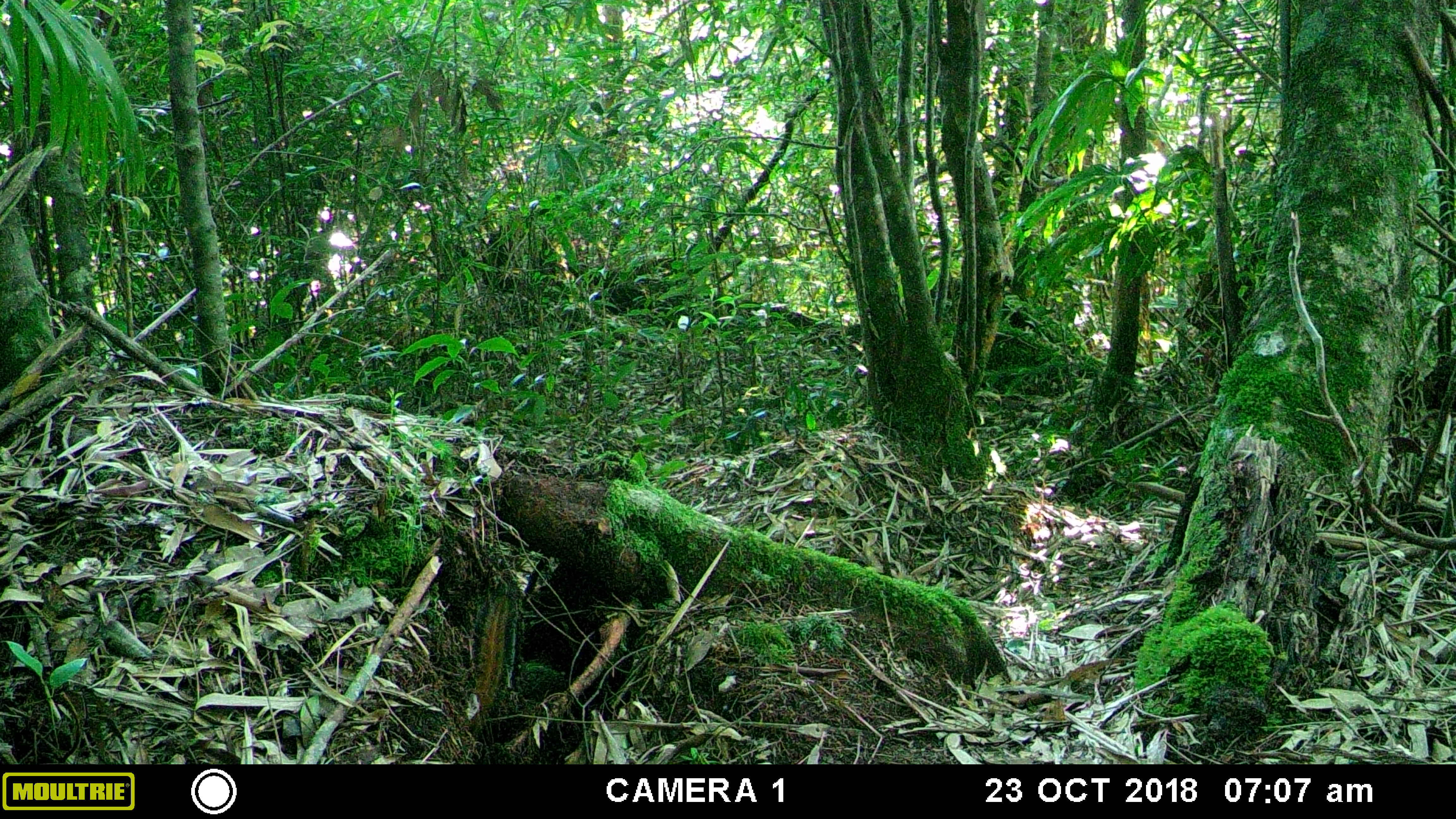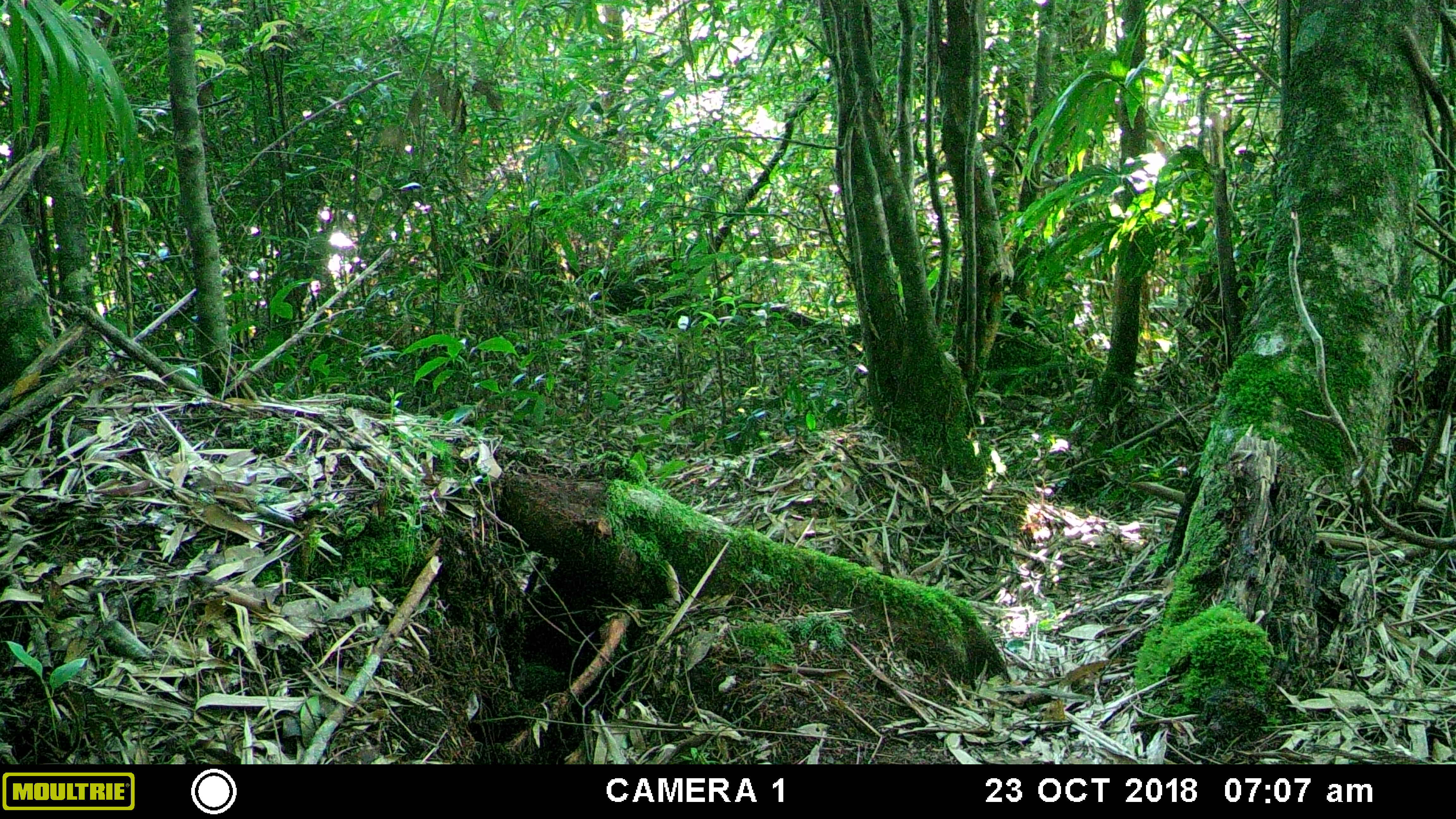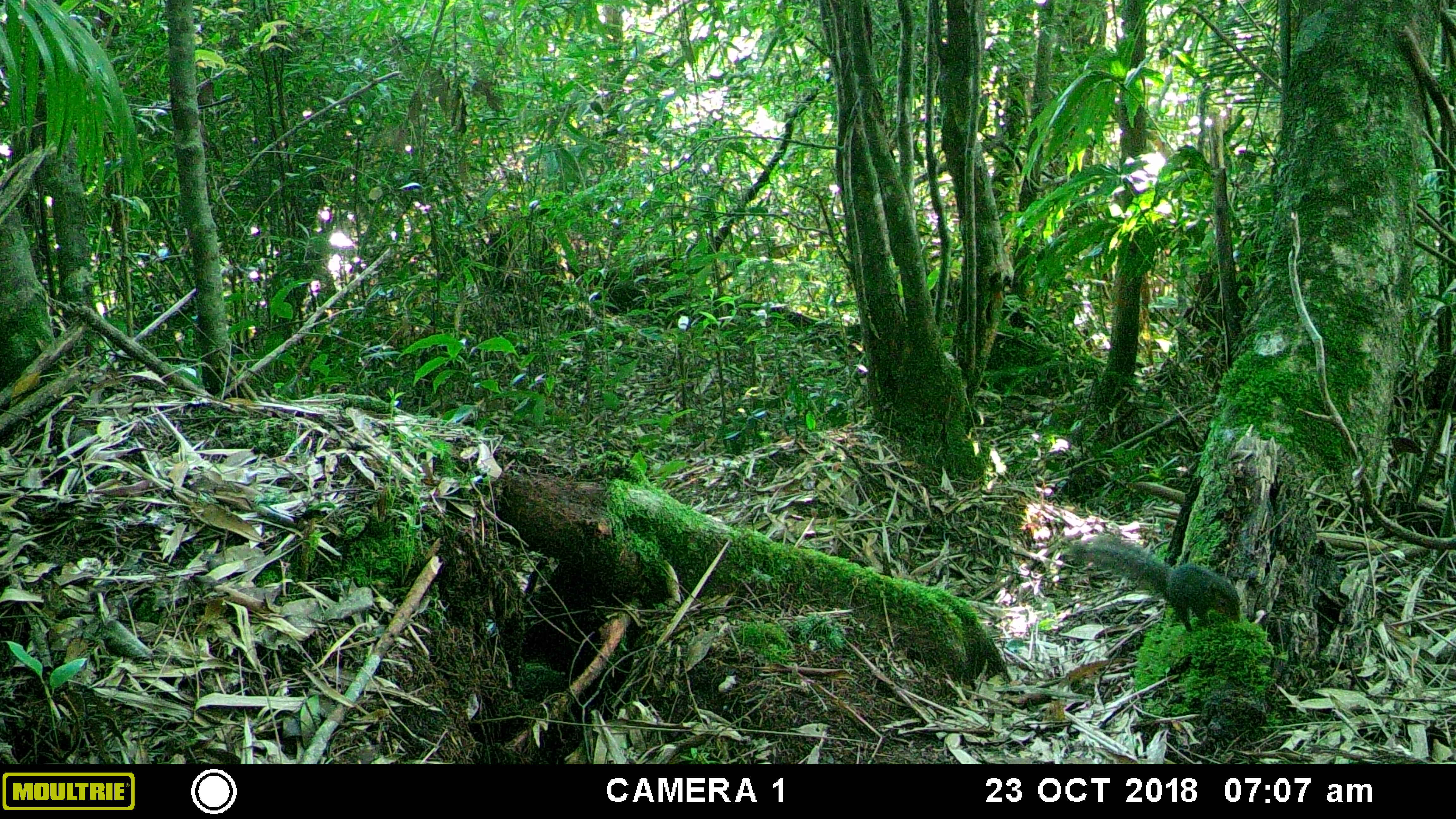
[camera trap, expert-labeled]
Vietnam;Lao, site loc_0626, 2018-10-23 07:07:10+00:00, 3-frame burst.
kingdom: Animalia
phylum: Chordata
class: Mammalia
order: Rodentia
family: Sciuridae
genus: Dremomys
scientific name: Dremomys rufigenis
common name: red-cheeked squirrel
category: red cheeked squirrel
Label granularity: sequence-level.